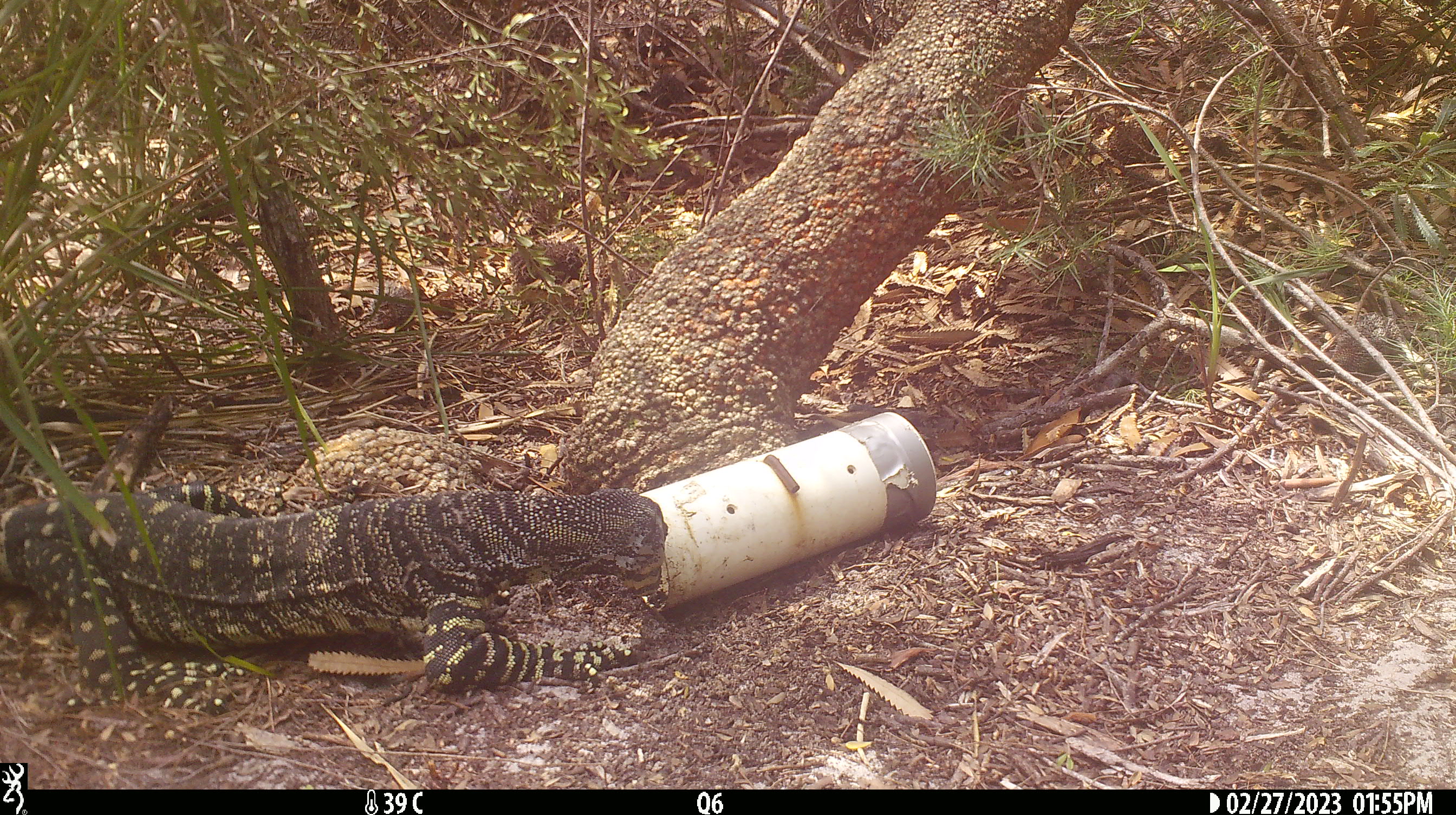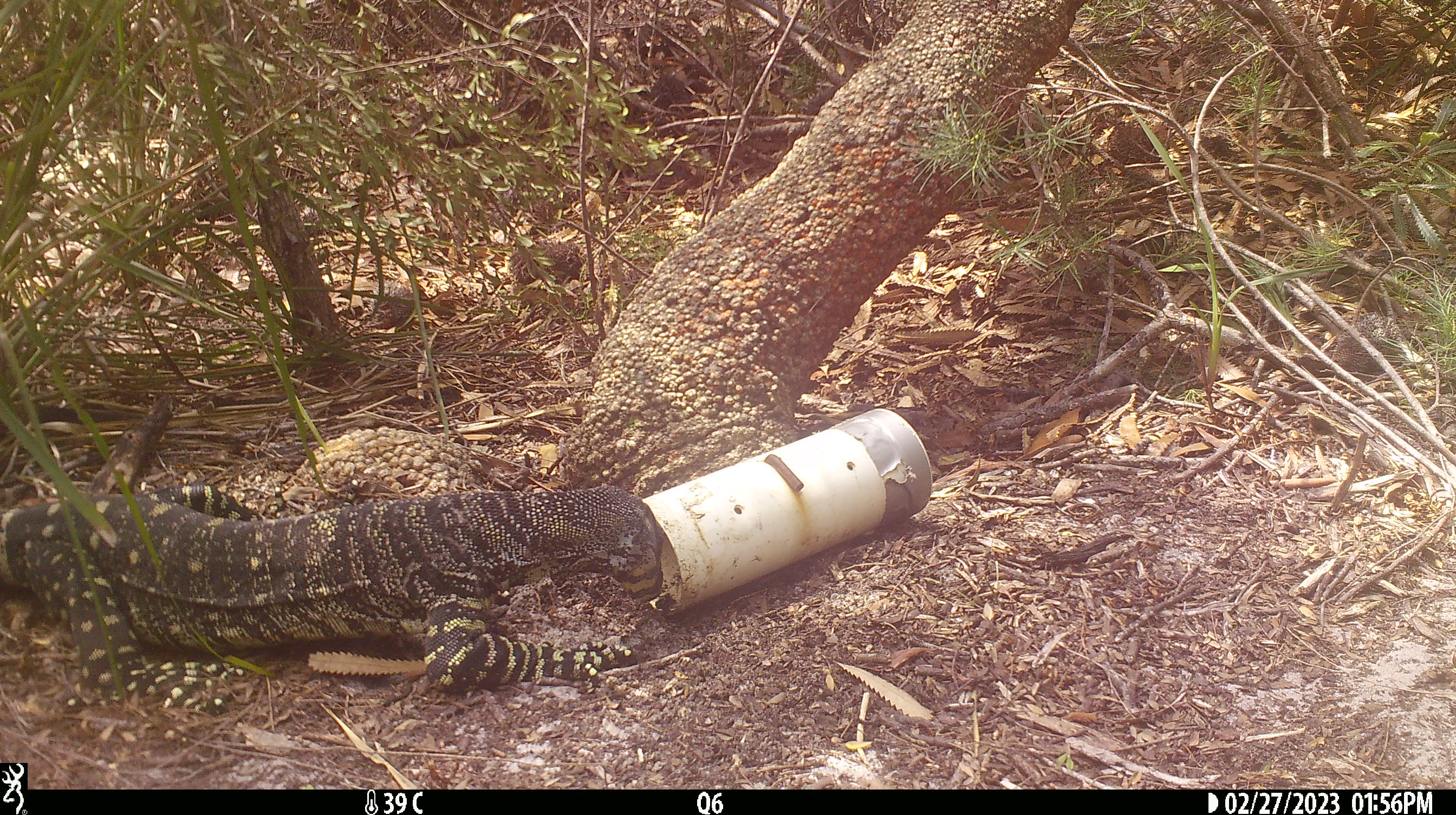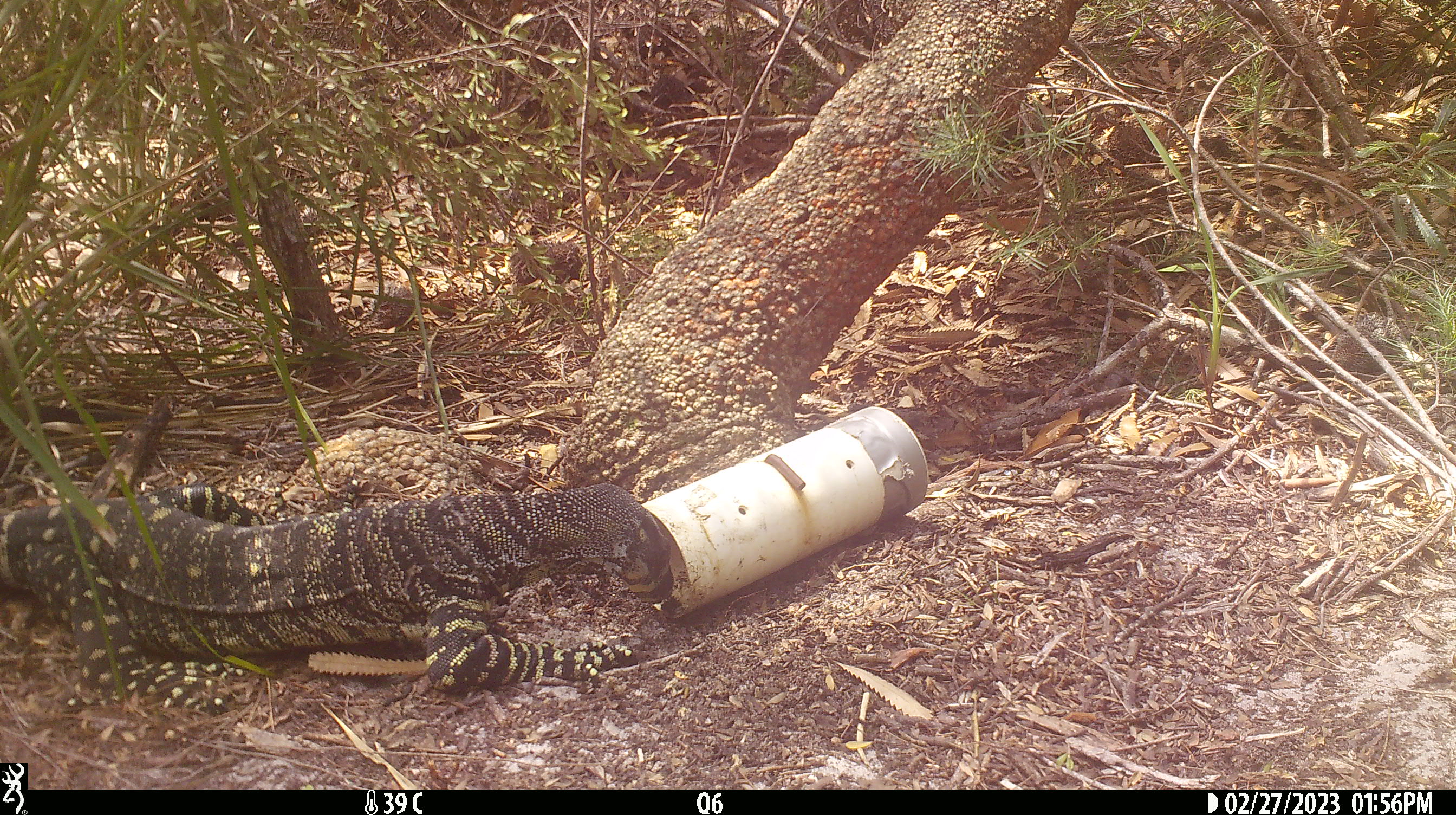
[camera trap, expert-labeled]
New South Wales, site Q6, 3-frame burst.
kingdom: Animalia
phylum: Chordata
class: Reptilia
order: Squamata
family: Varanidae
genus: Varanus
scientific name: Varanus varius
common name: lace monitor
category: goanna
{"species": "goanna (lace monitor) (Varanus varius)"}